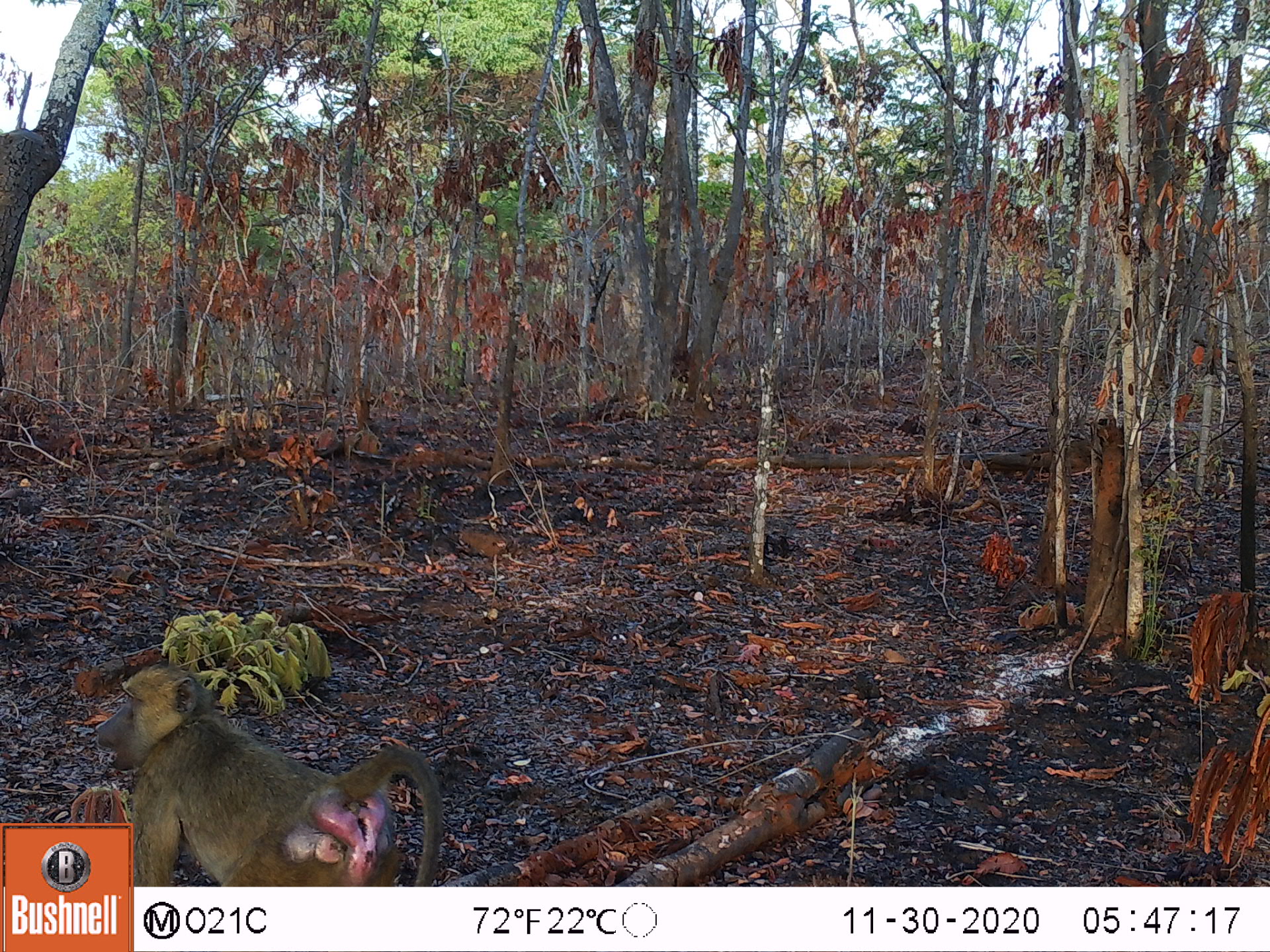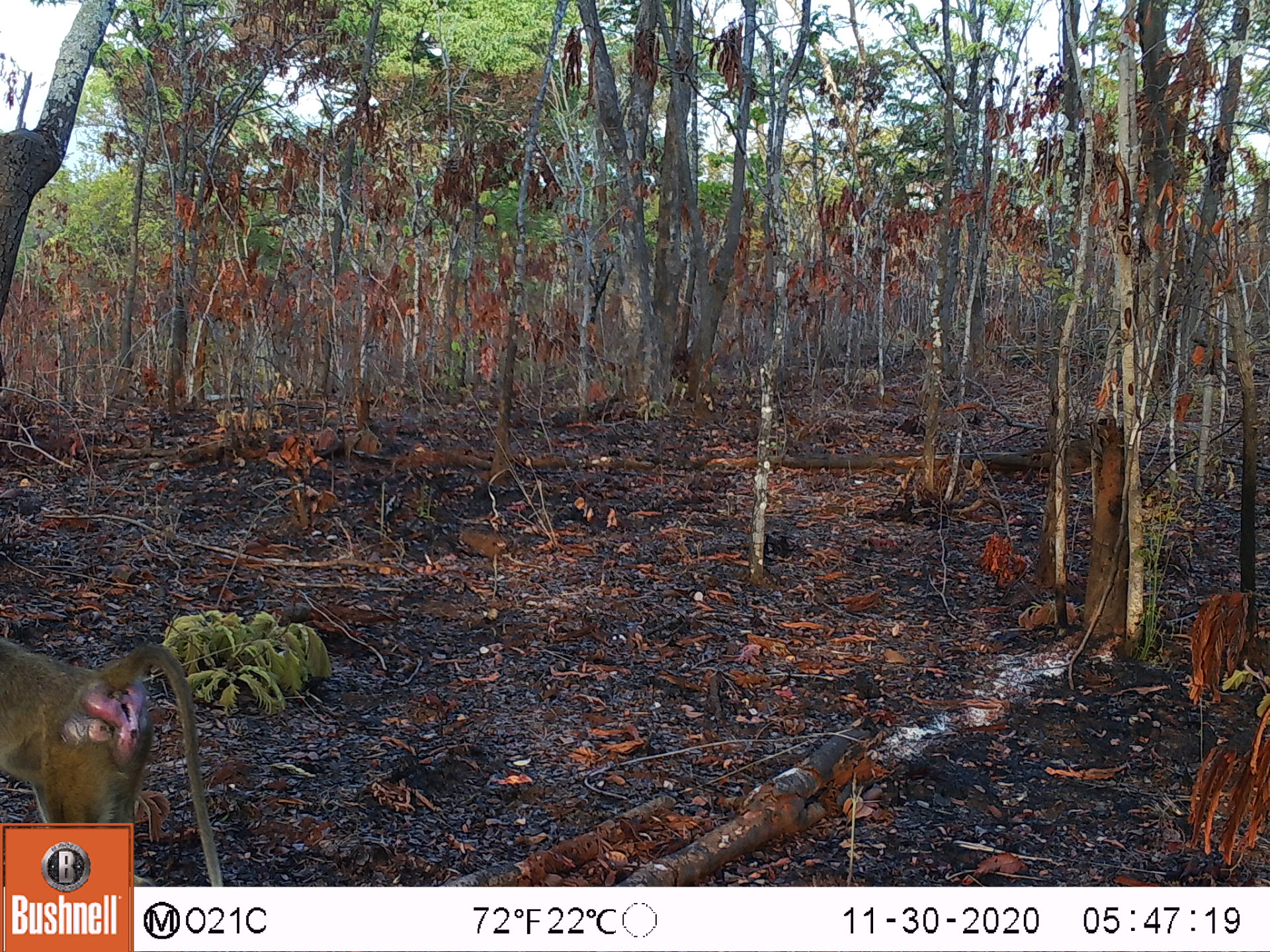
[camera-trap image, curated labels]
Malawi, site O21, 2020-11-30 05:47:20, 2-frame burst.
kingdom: Animalia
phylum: Chordata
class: Mammalia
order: Primates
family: Cercopithecidae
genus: Papio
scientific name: Papio cynocephalus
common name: yellow baboon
Yellow baboon (Papio cynocephalus), count 1.